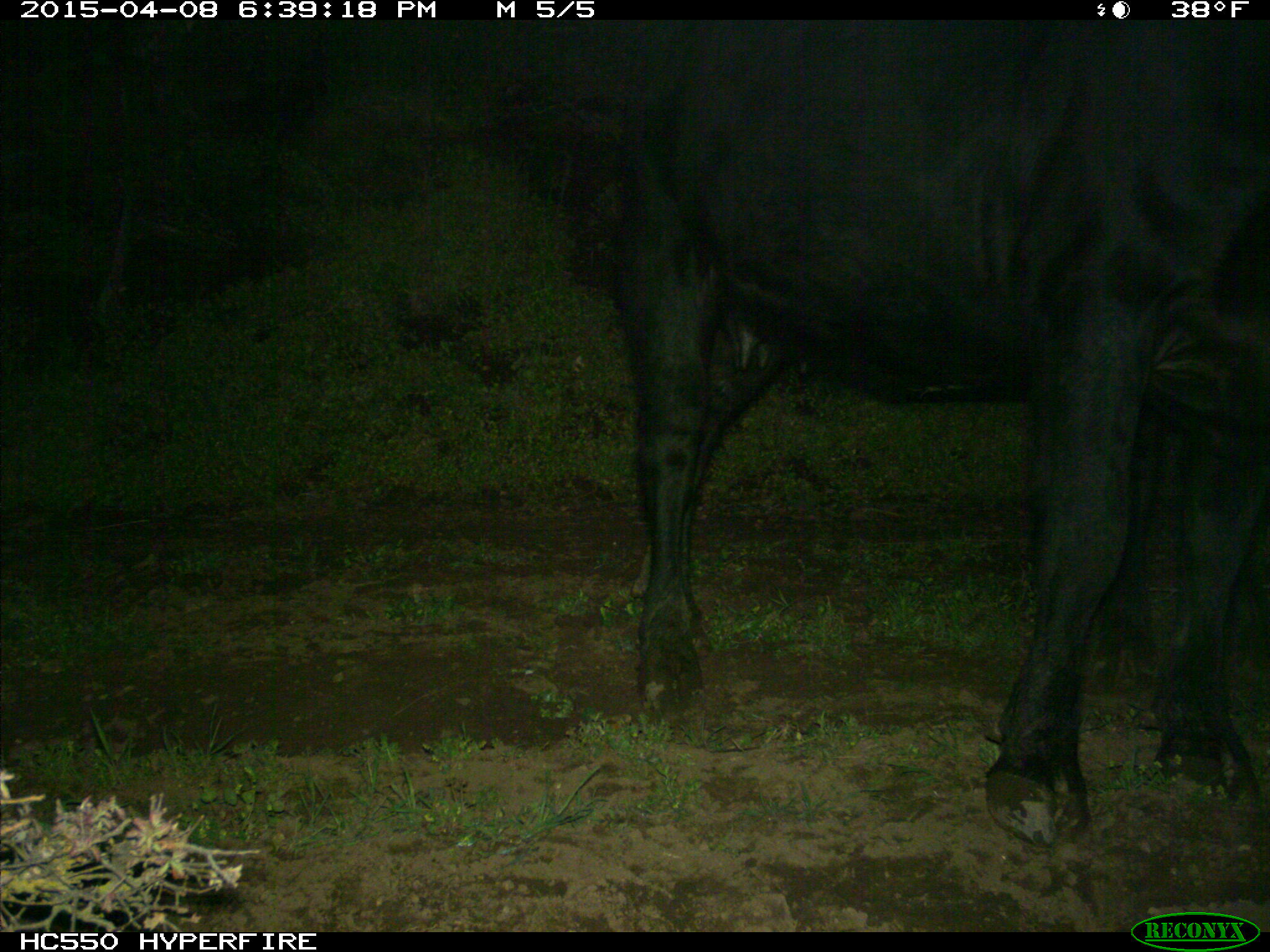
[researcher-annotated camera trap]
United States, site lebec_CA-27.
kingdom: Animalia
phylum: Chordata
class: Mammalia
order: Artiodactyla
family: Bovidae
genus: Bos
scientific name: Bos taurus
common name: domestic cow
Bos taurus (domestic cow).